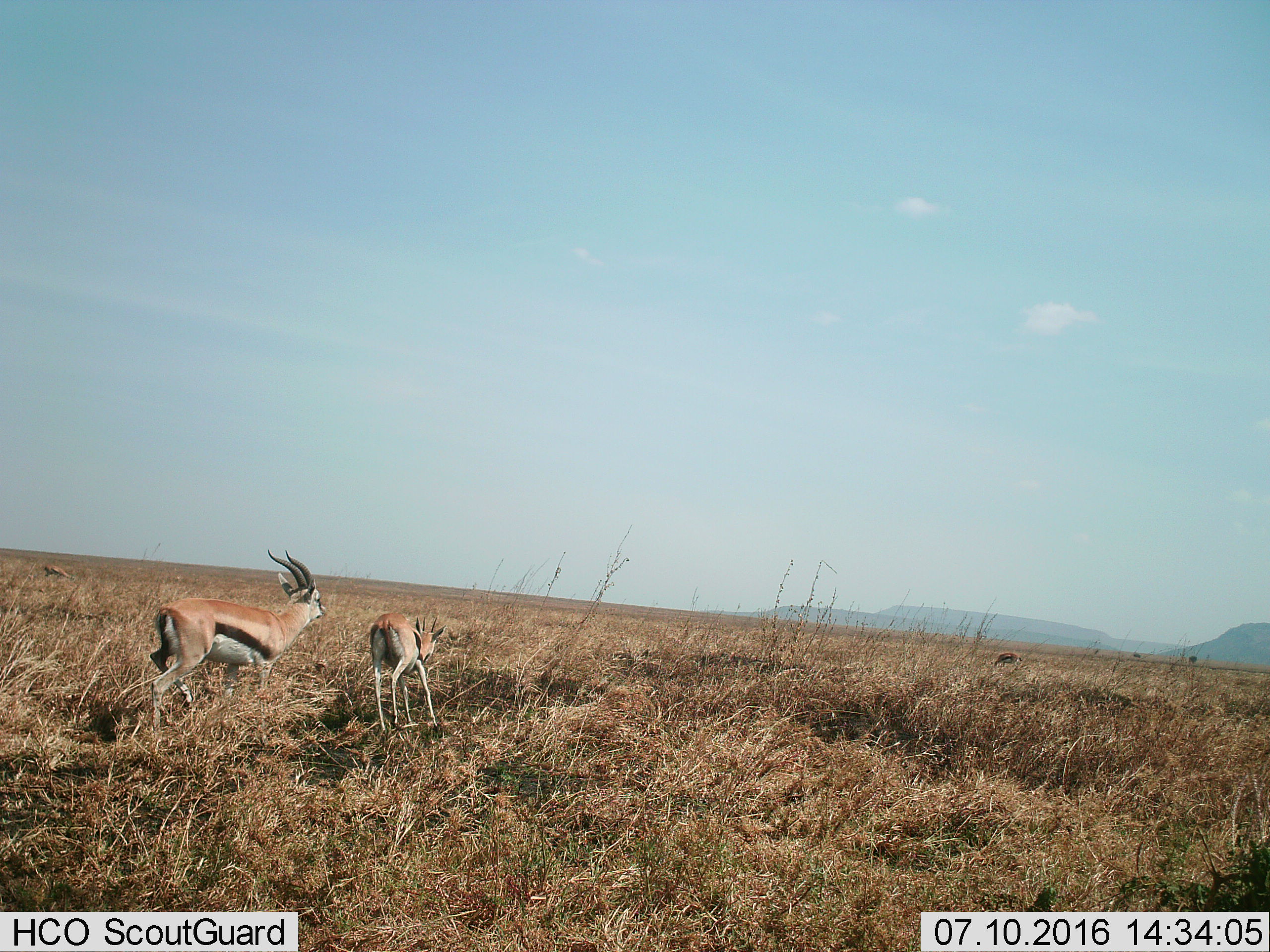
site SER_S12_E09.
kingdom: Animalia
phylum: Chordata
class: Mammalia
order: Artiodactyla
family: Bovidae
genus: Eudorcas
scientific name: Eudorcas thomsonii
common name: thomson's gazelle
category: gazellethomsons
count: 2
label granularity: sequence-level